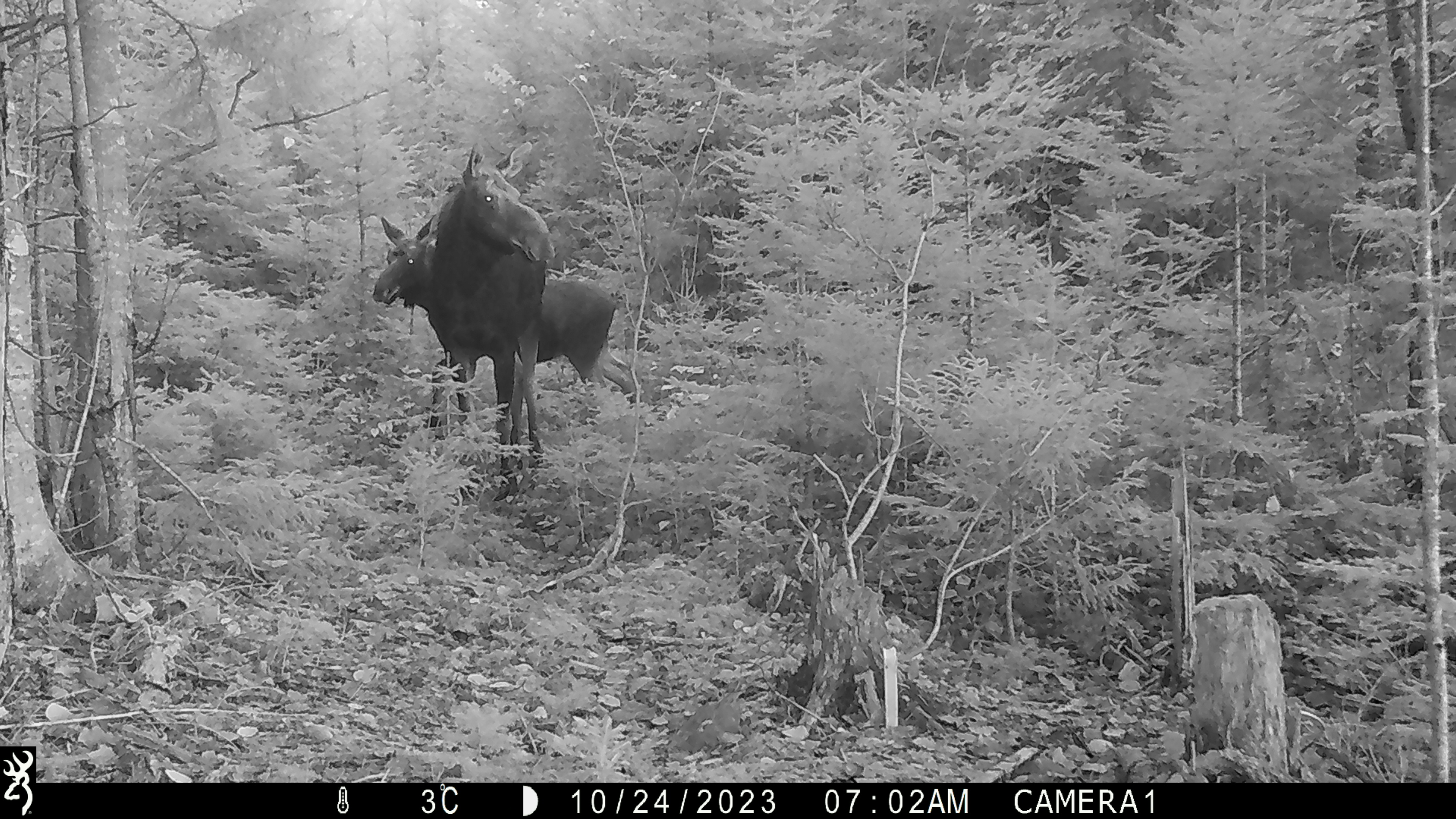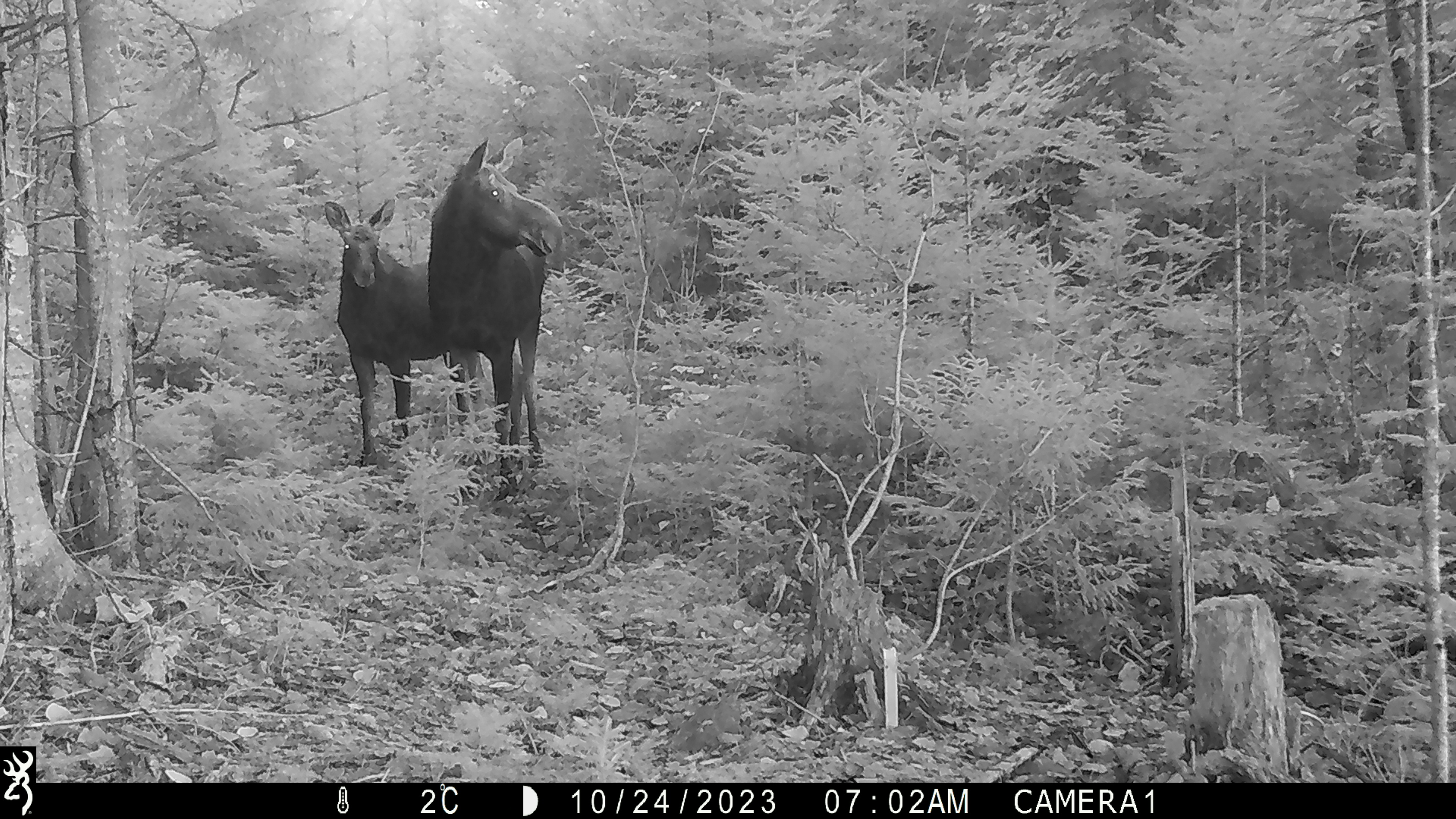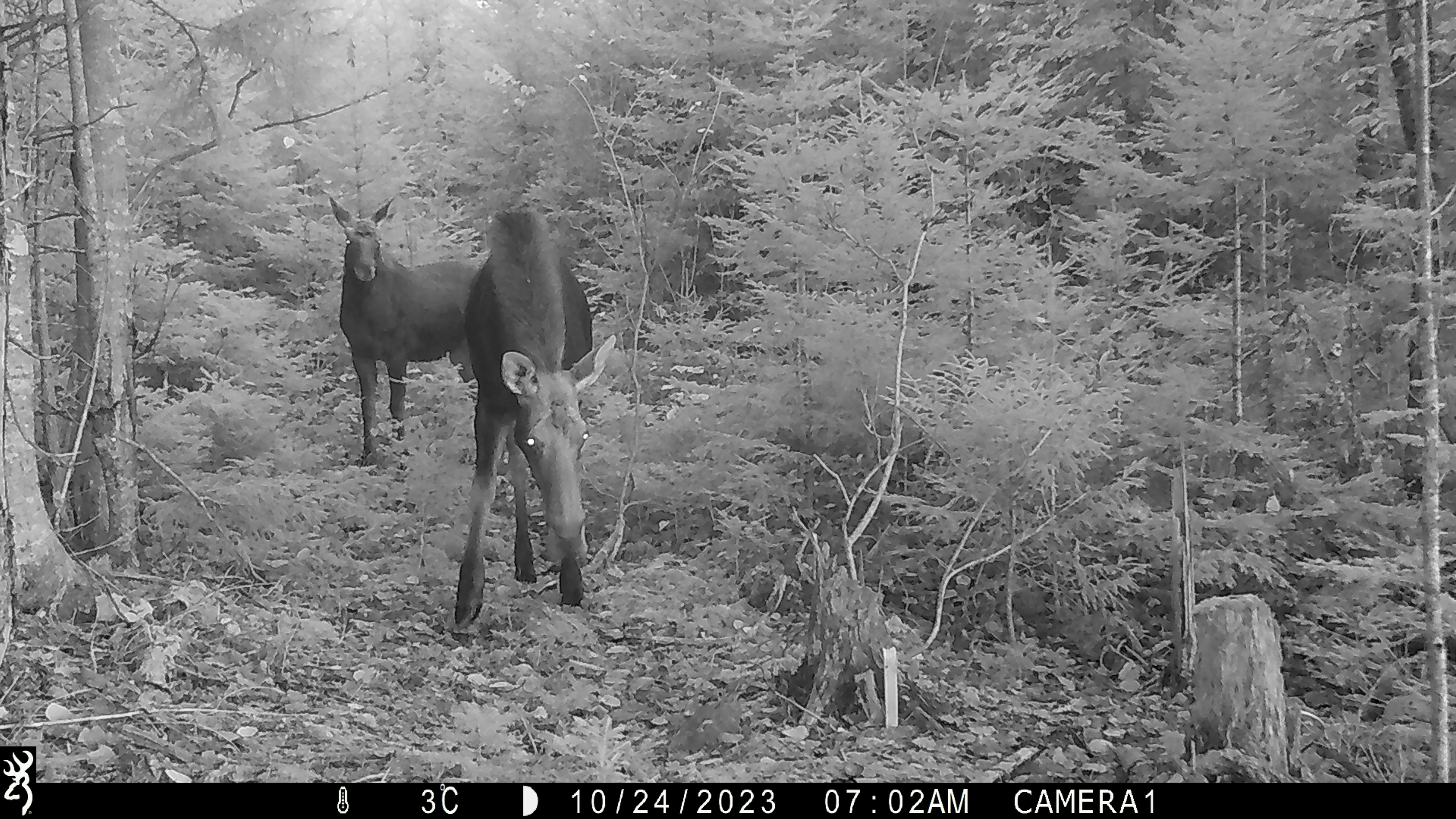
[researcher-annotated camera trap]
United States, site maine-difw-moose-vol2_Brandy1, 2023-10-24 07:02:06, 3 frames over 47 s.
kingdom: Animalia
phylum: Chordata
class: Mammalia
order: Artiodactyla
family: Cervidae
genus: Alces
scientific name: Alces alces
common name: moose